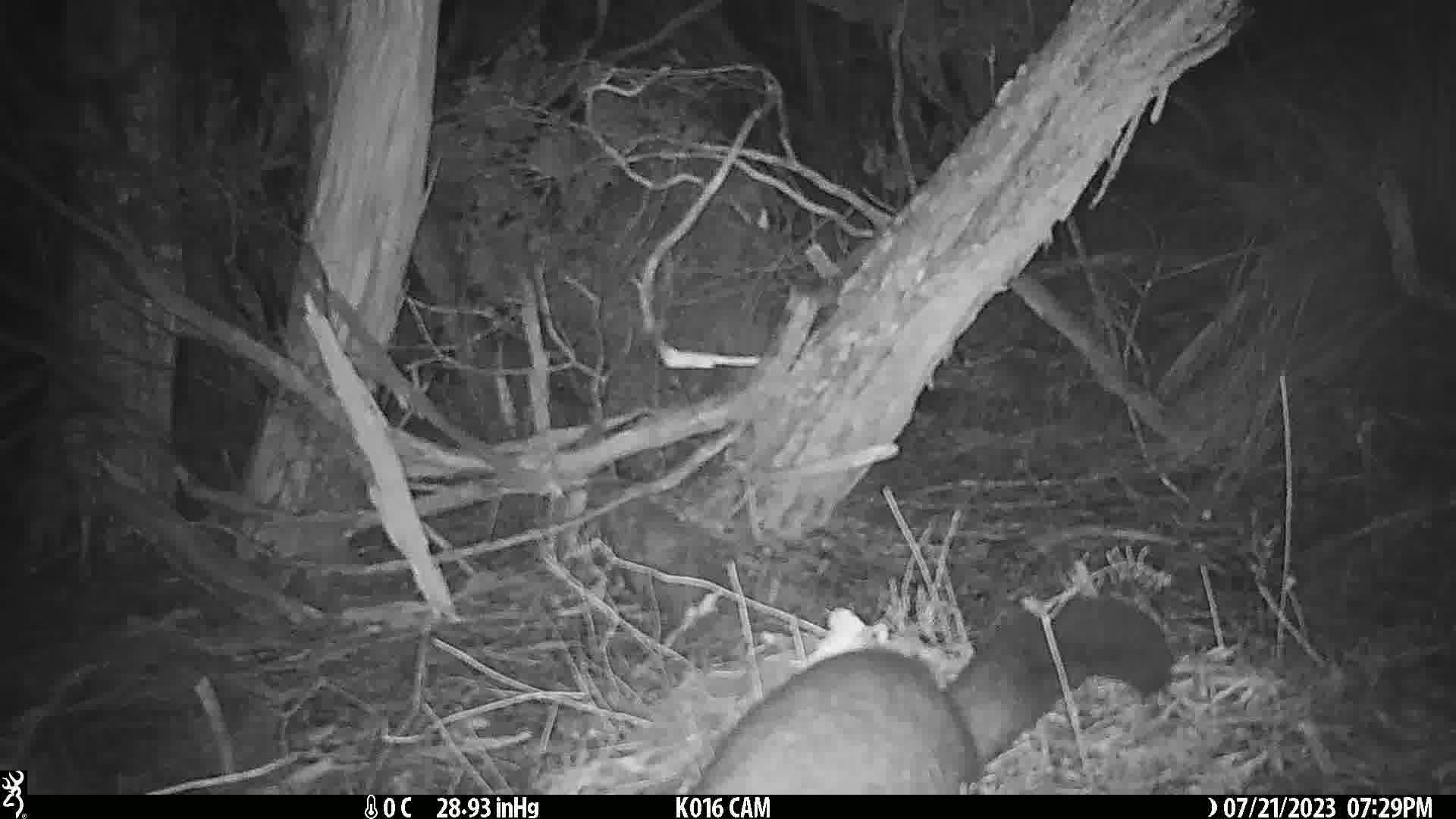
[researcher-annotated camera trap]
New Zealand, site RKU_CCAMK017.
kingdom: Animalia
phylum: Chordata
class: Mammalia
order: Diprotodontia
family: Phalangeridae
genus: Trichosurus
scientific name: Trichosurus vulpecula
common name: common brushtail possum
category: possum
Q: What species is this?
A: Possum (common brushtail possum) (Trichosurus vulpecula).